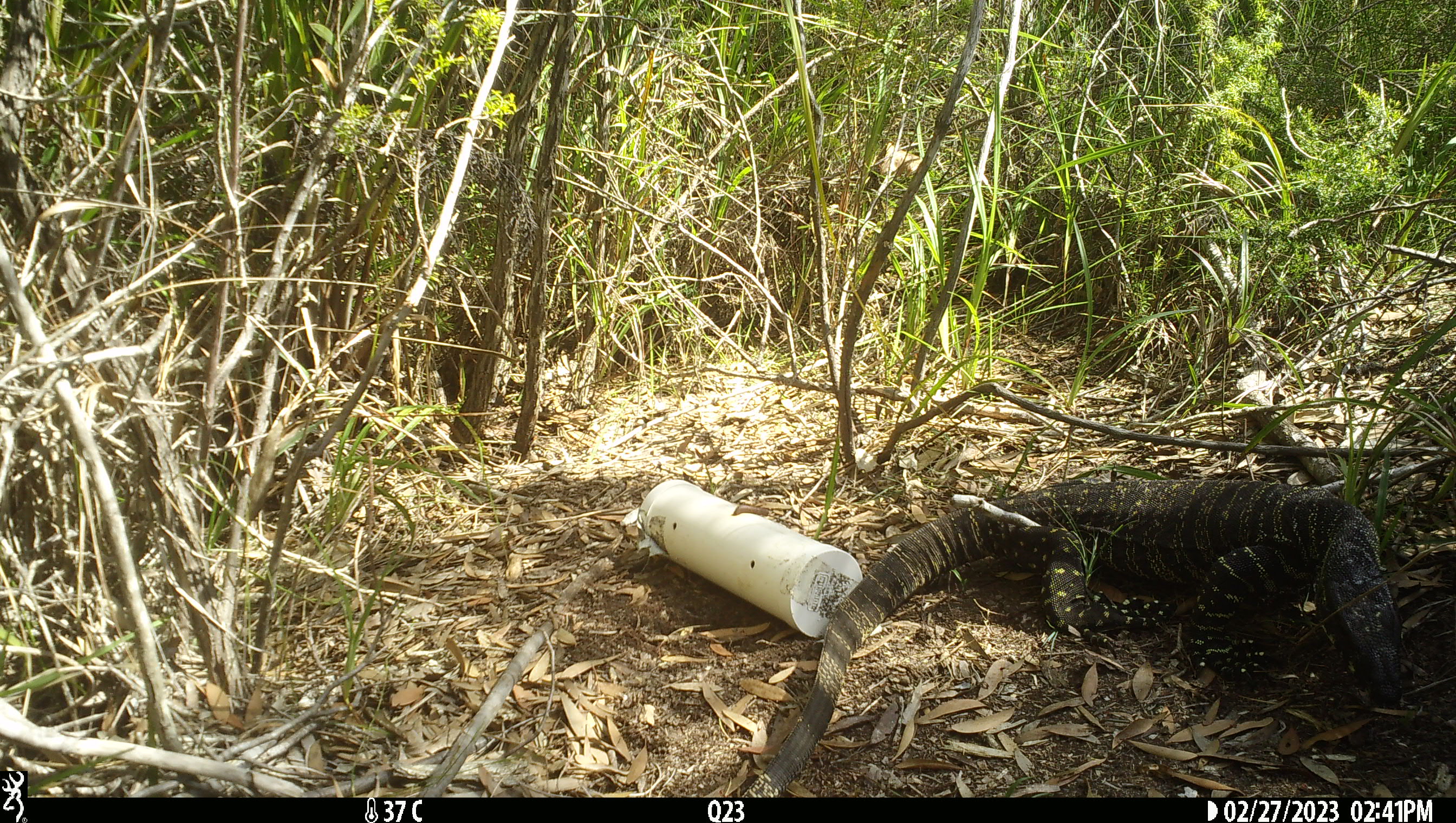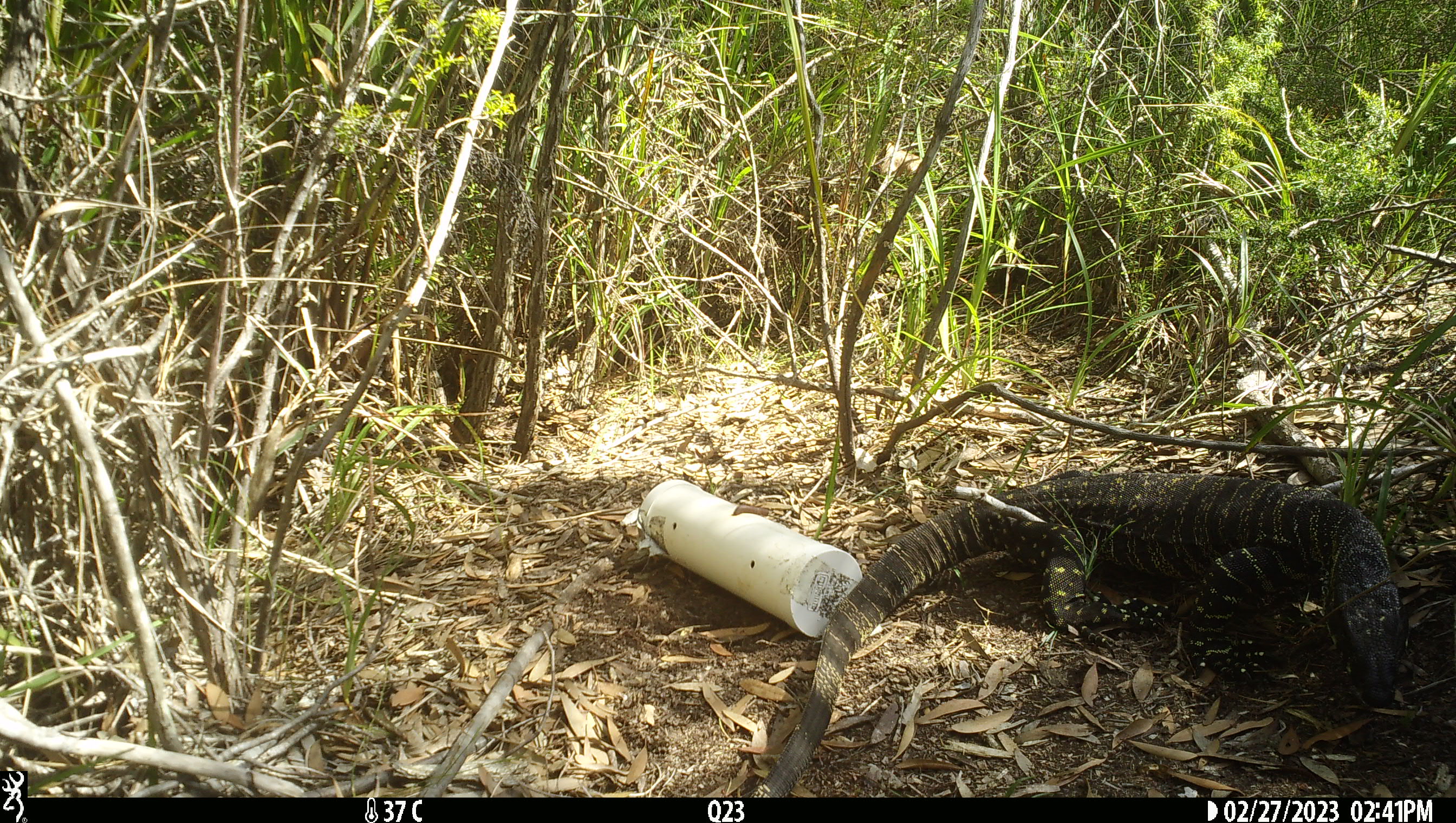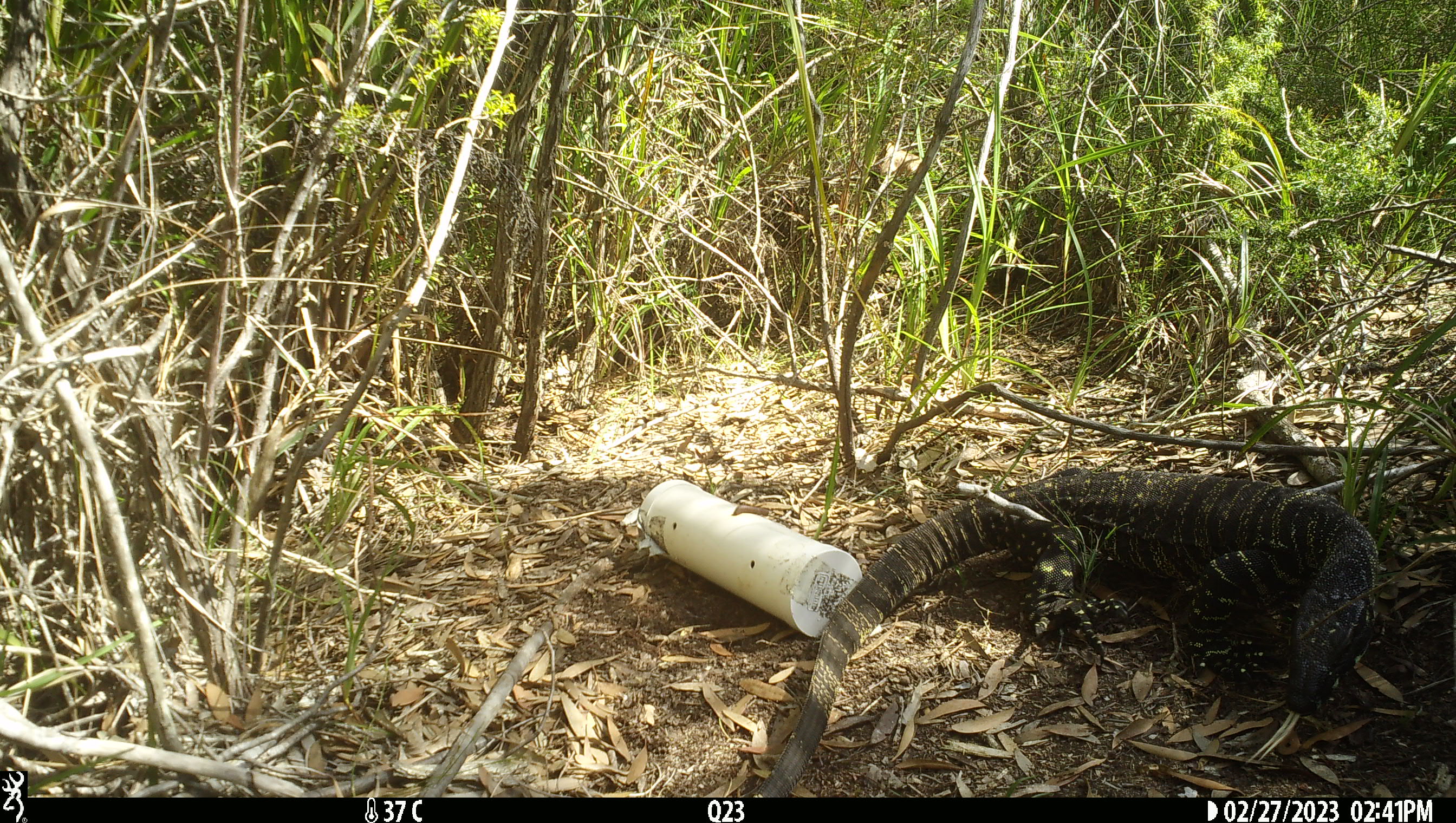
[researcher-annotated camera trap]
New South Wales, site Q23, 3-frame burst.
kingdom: Animalia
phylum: Chordata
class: Reptilia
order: Squamata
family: Varanidae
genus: Varanus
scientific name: Varanus varius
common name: lace monitor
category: goanna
Goanna (lace monitor) (Varanus varius).